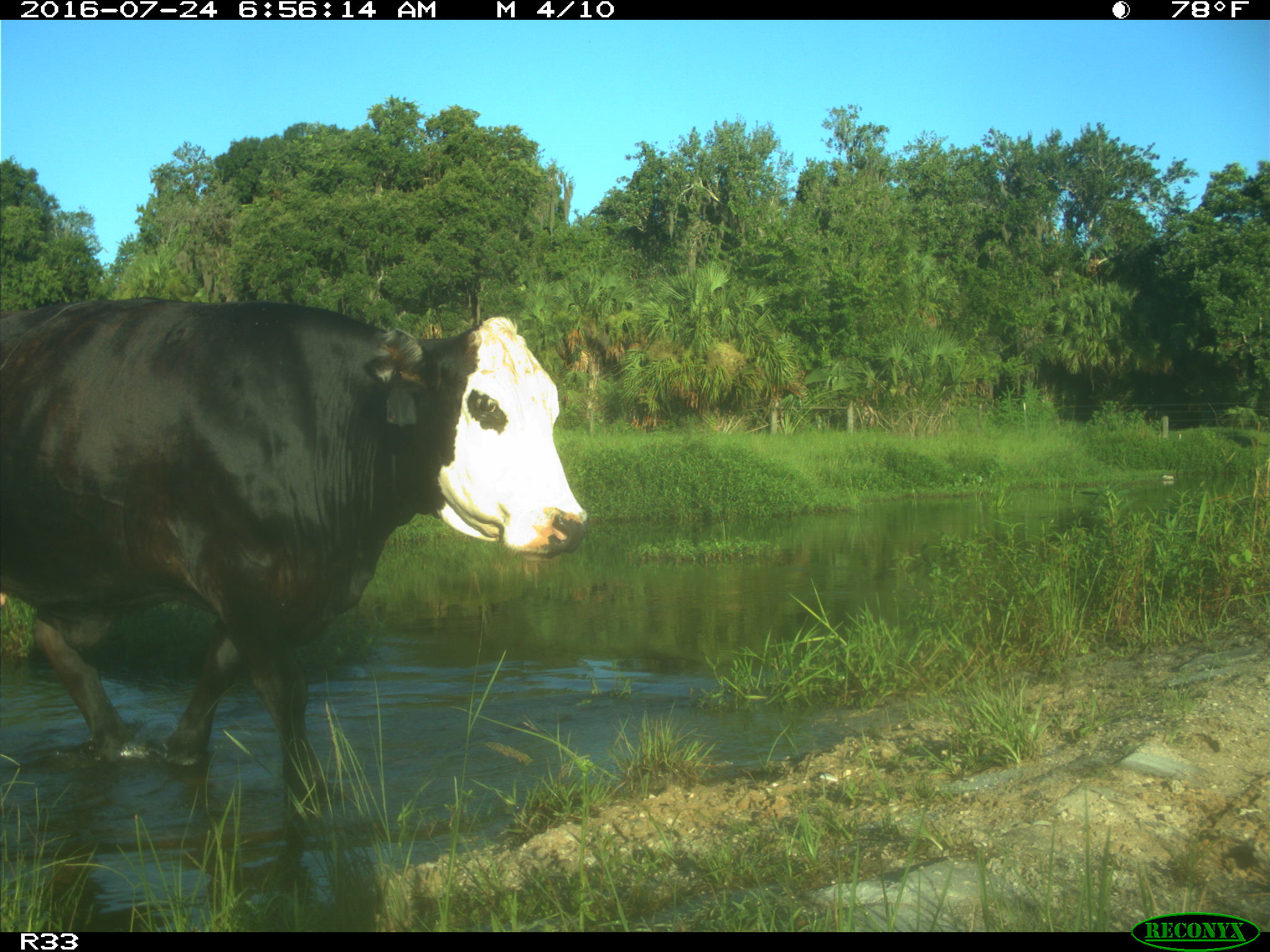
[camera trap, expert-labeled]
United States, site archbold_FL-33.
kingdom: Animalia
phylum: Chordata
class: Mammalia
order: Artiodactyla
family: Bovidae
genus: Bos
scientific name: Bos taurus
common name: domestic cow